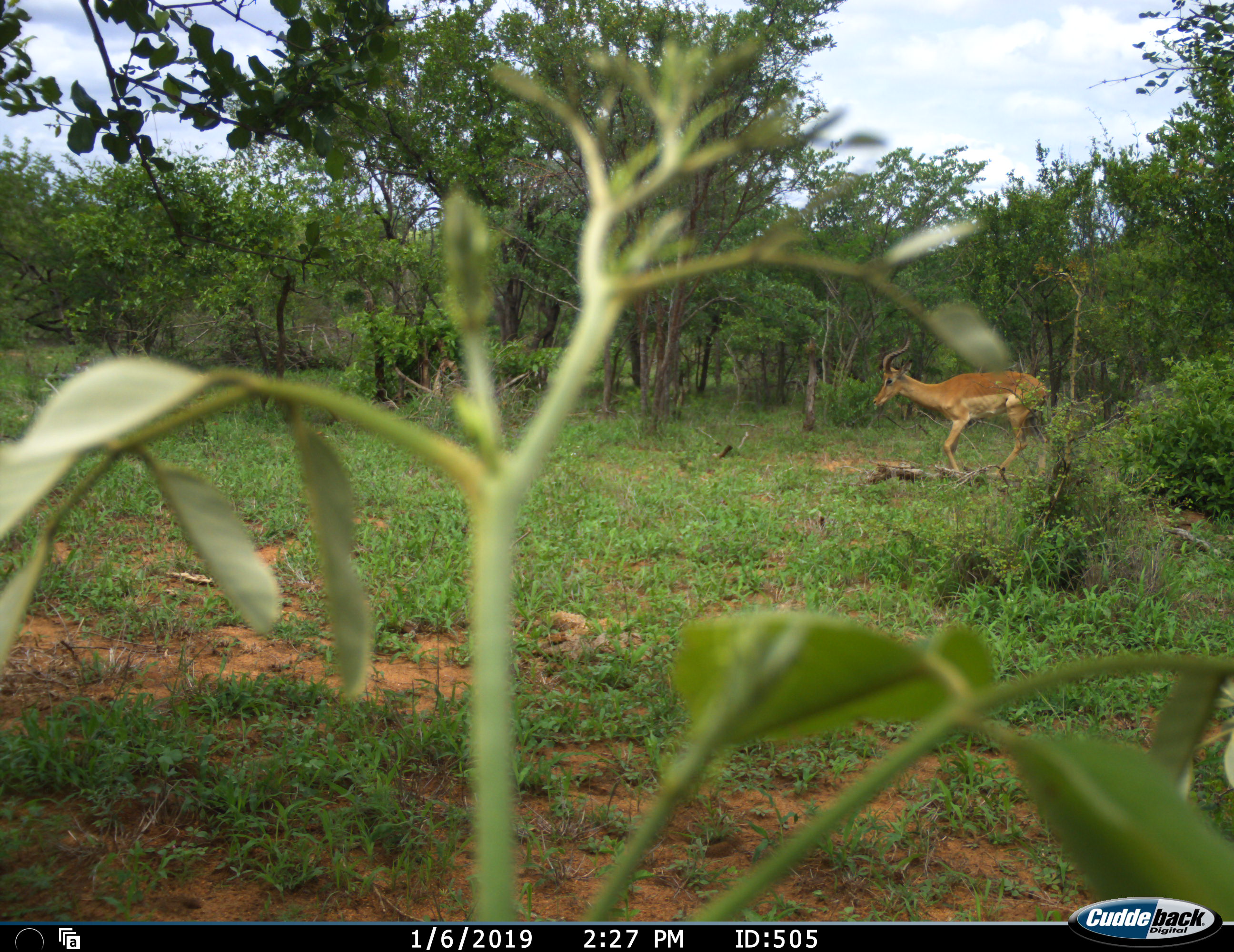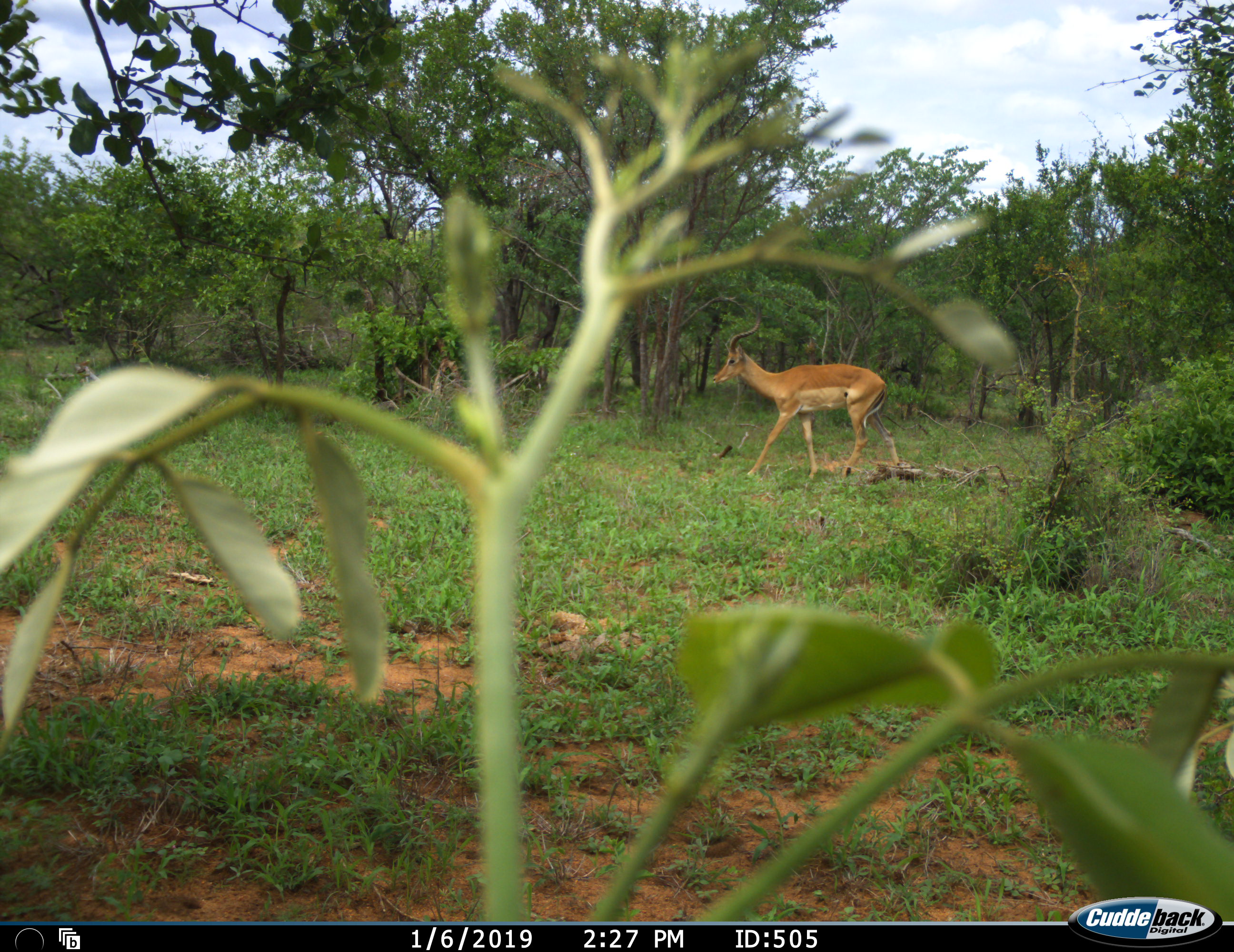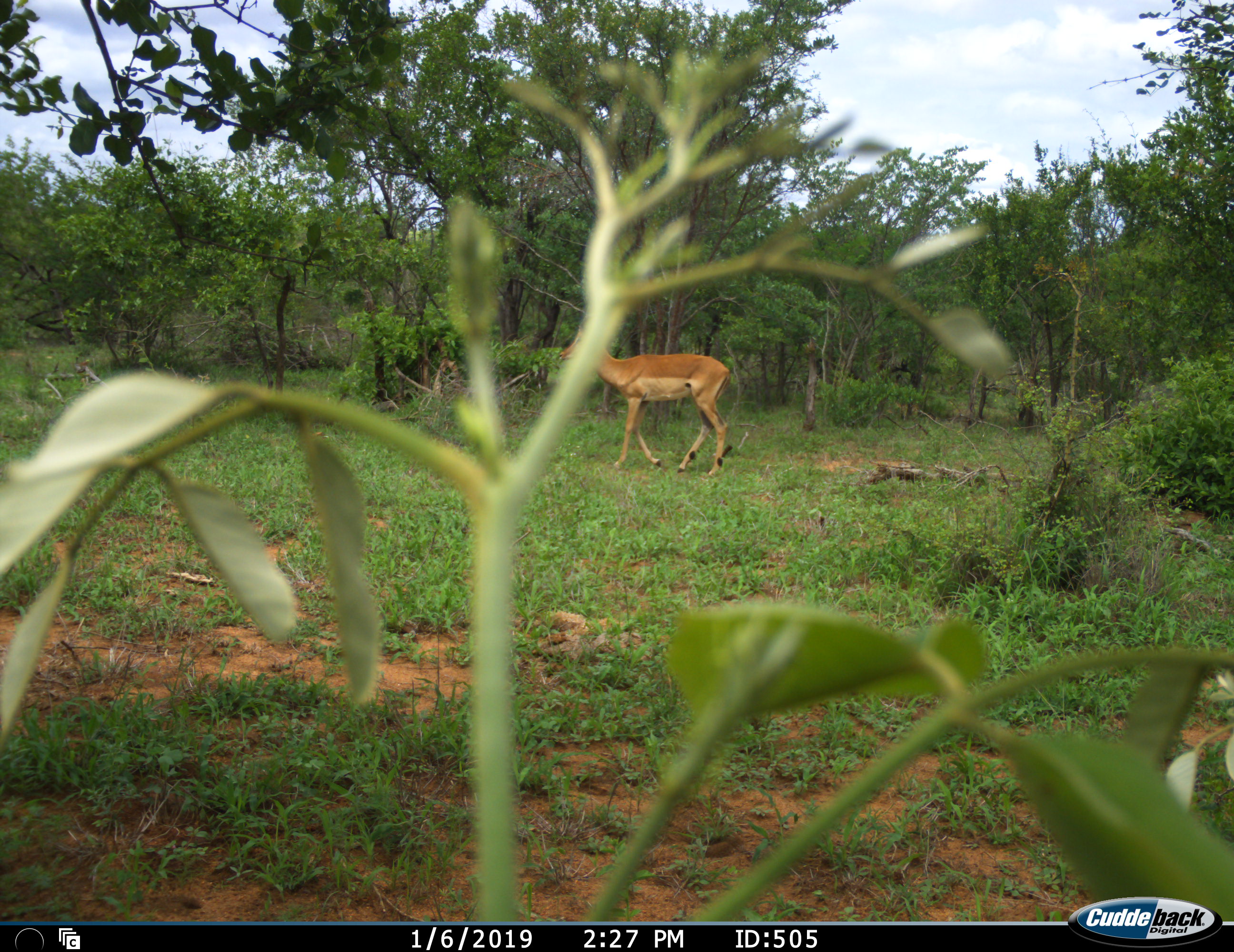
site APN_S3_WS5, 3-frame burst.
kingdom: Animalia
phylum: Chordata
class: Mammalia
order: Artiodactyla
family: Bovidae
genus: Aepyceros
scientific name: Aepyceros melampus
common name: impala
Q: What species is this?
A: Impala (Aepyceros melampus).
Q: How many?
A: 1.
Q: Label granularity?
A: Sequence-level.